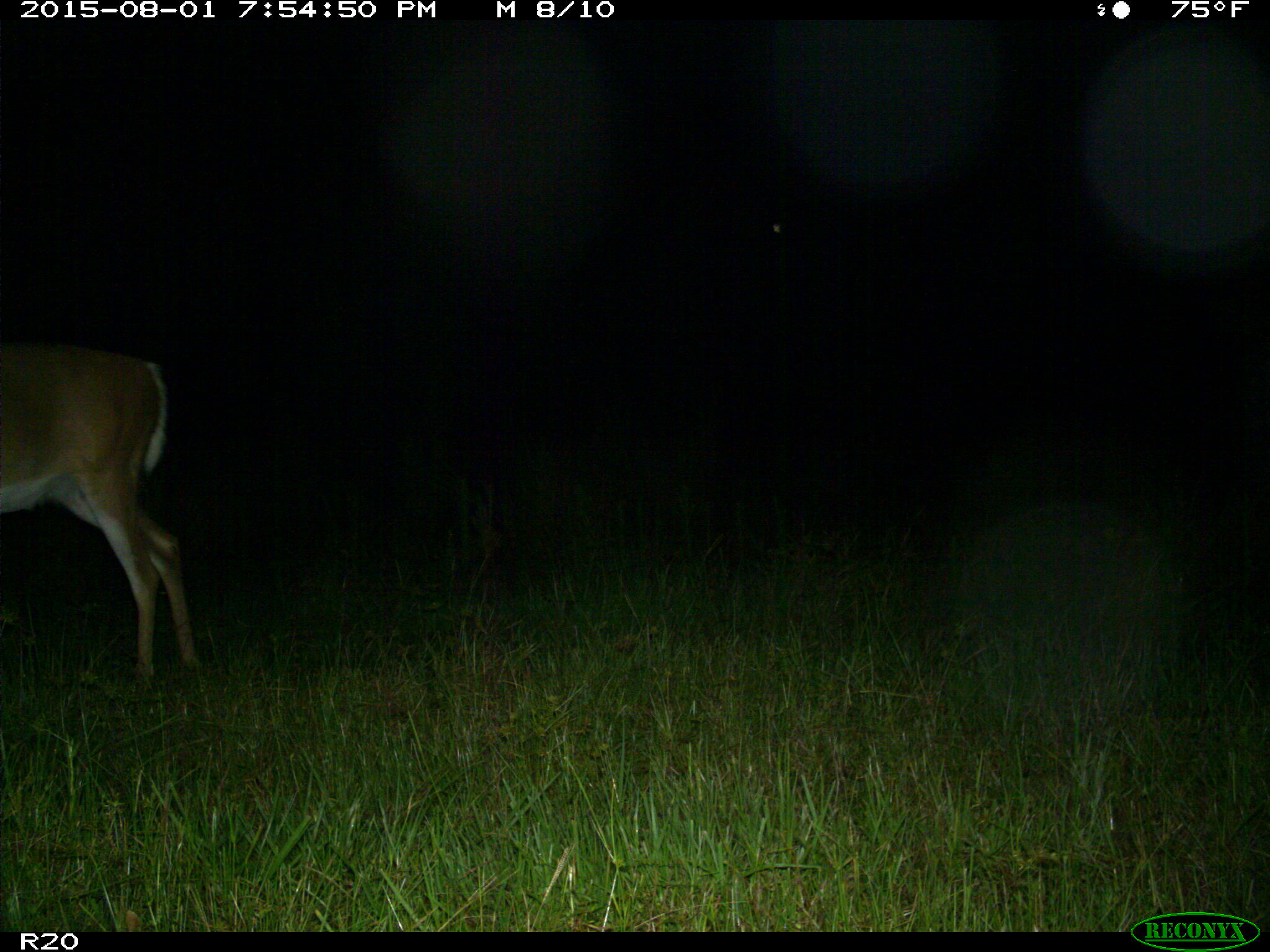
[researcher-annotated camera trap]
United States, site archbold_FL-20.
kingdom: Animalia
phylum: Chordata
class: Mammalia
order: Artiodactyla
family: Cervidae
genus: Odocoileus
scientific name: Odocoileus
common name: deer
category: unidentified deer